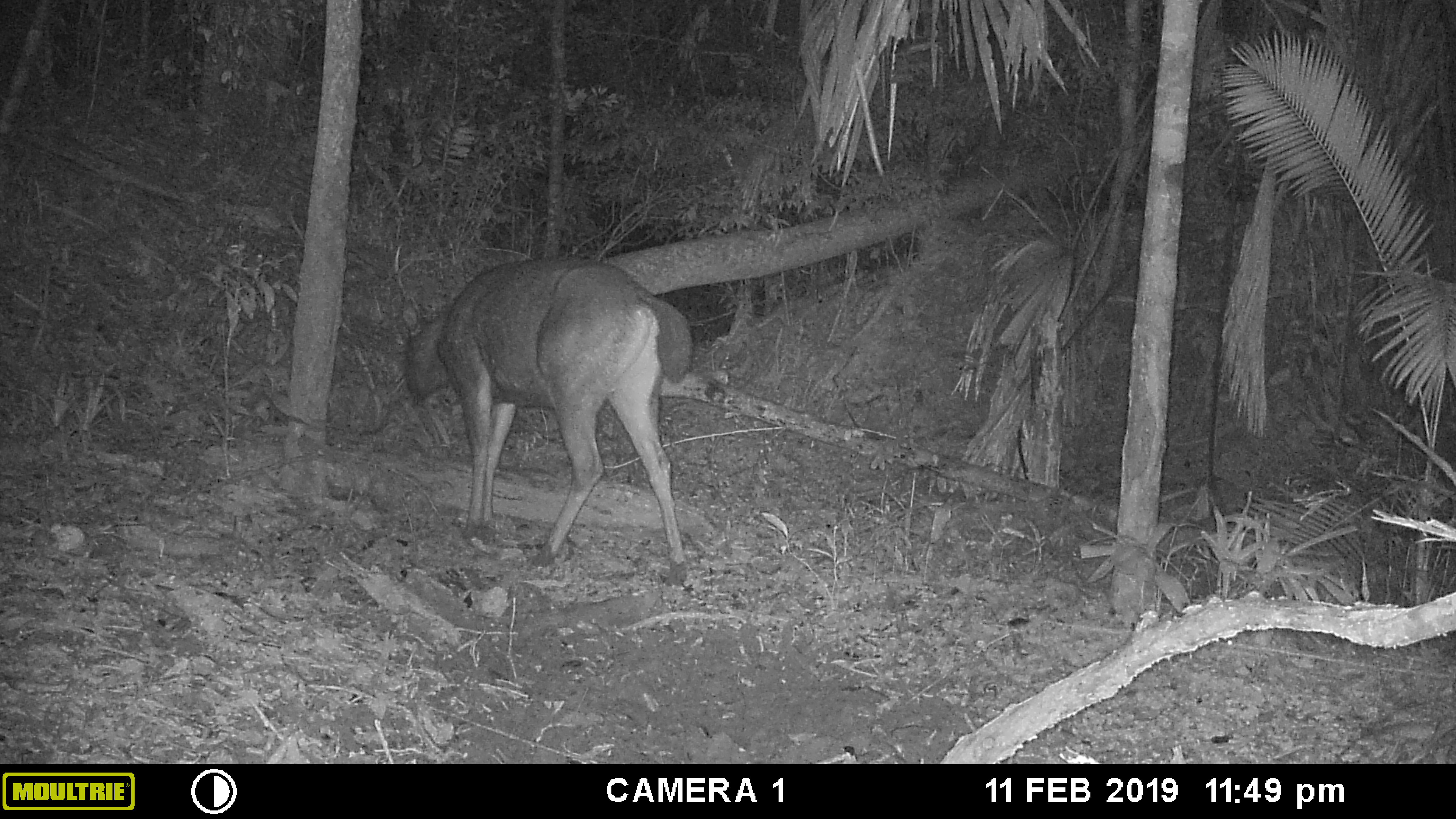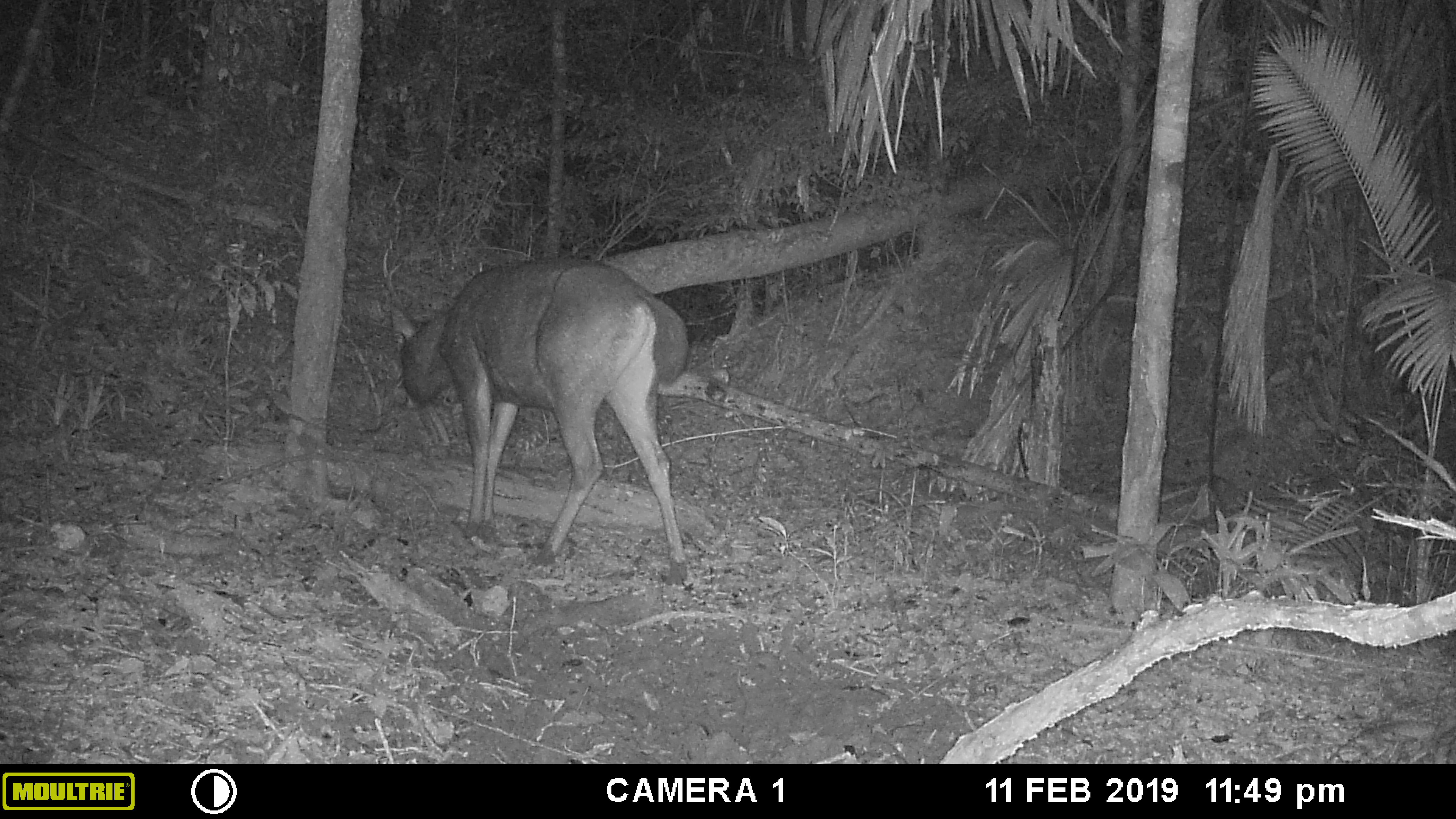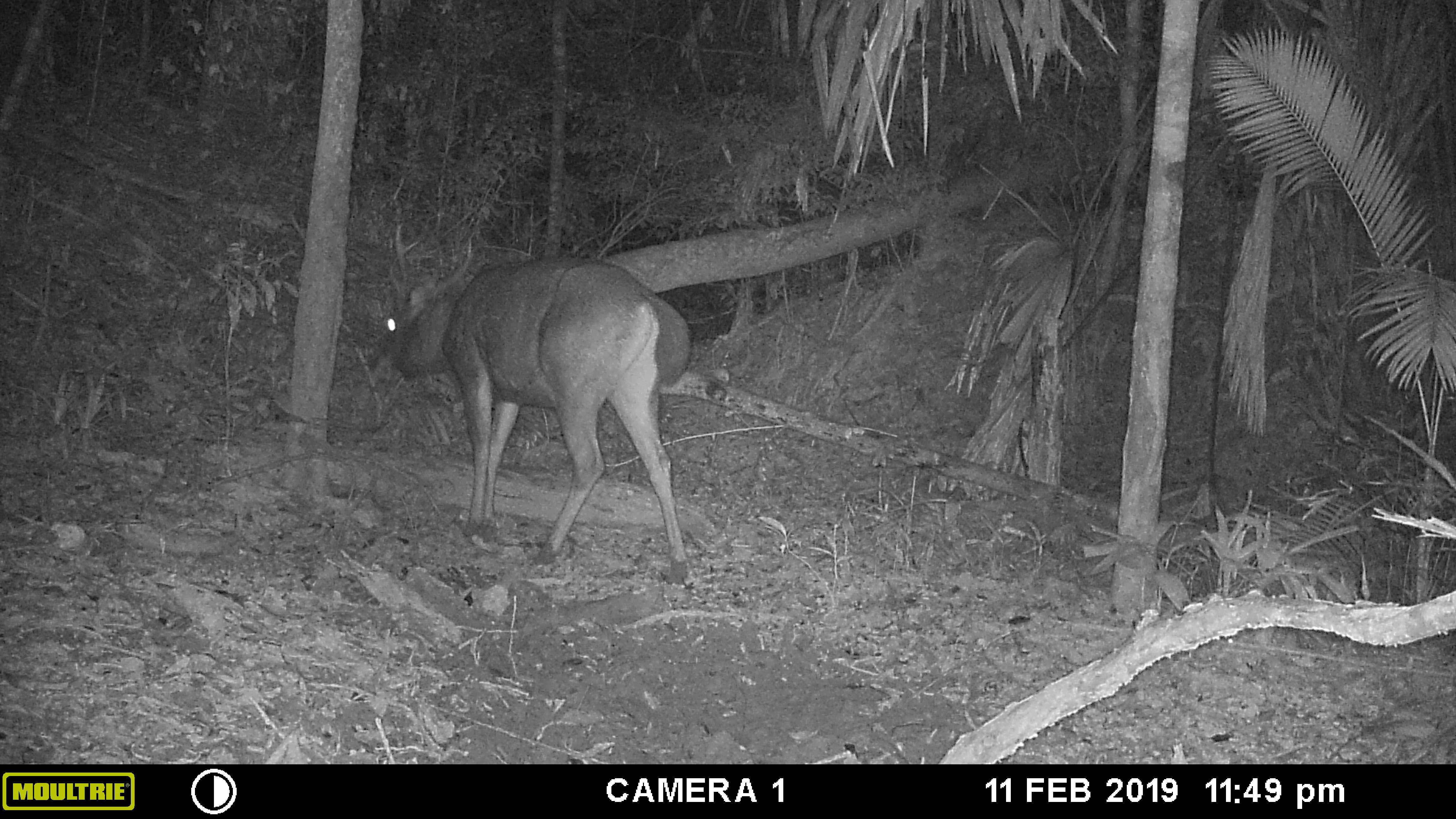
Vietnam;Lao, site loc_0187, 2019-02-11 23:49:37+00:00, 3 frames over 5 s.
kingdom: Animalia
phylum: Chordata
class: Mammalia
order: Artiodactyla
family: Cervidae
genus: Rusa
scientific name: Rusa unicolor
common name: sambar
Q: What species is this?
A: Sambar (Rusa unicolor).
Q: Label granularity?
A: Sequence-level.